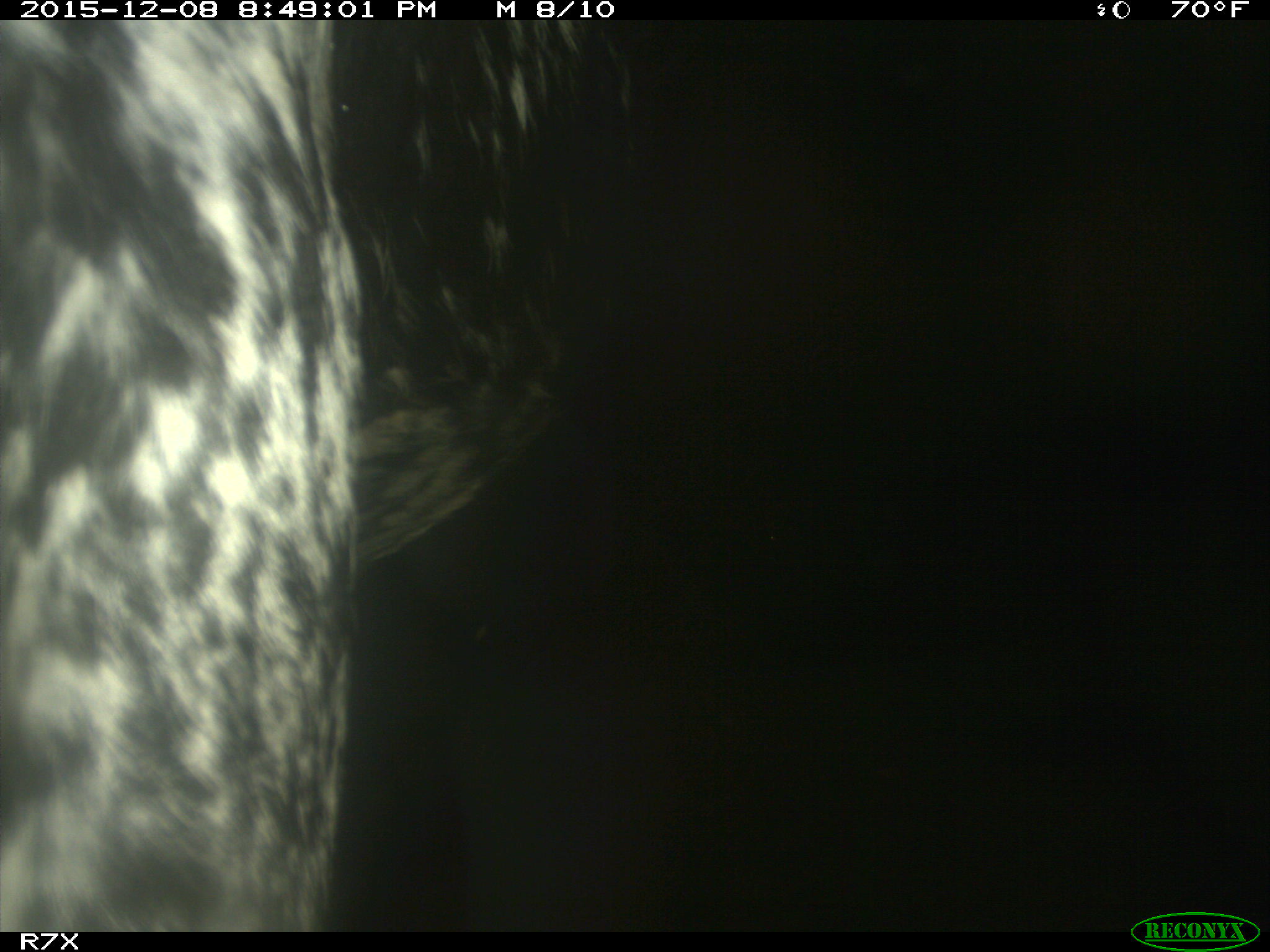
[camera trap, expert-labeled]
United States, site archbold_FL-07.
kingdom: Animalia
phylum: Chordata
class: Mammalia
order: Artiodactyla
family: Bovidae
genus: Bos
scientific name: Bos taurus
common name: domestic cow